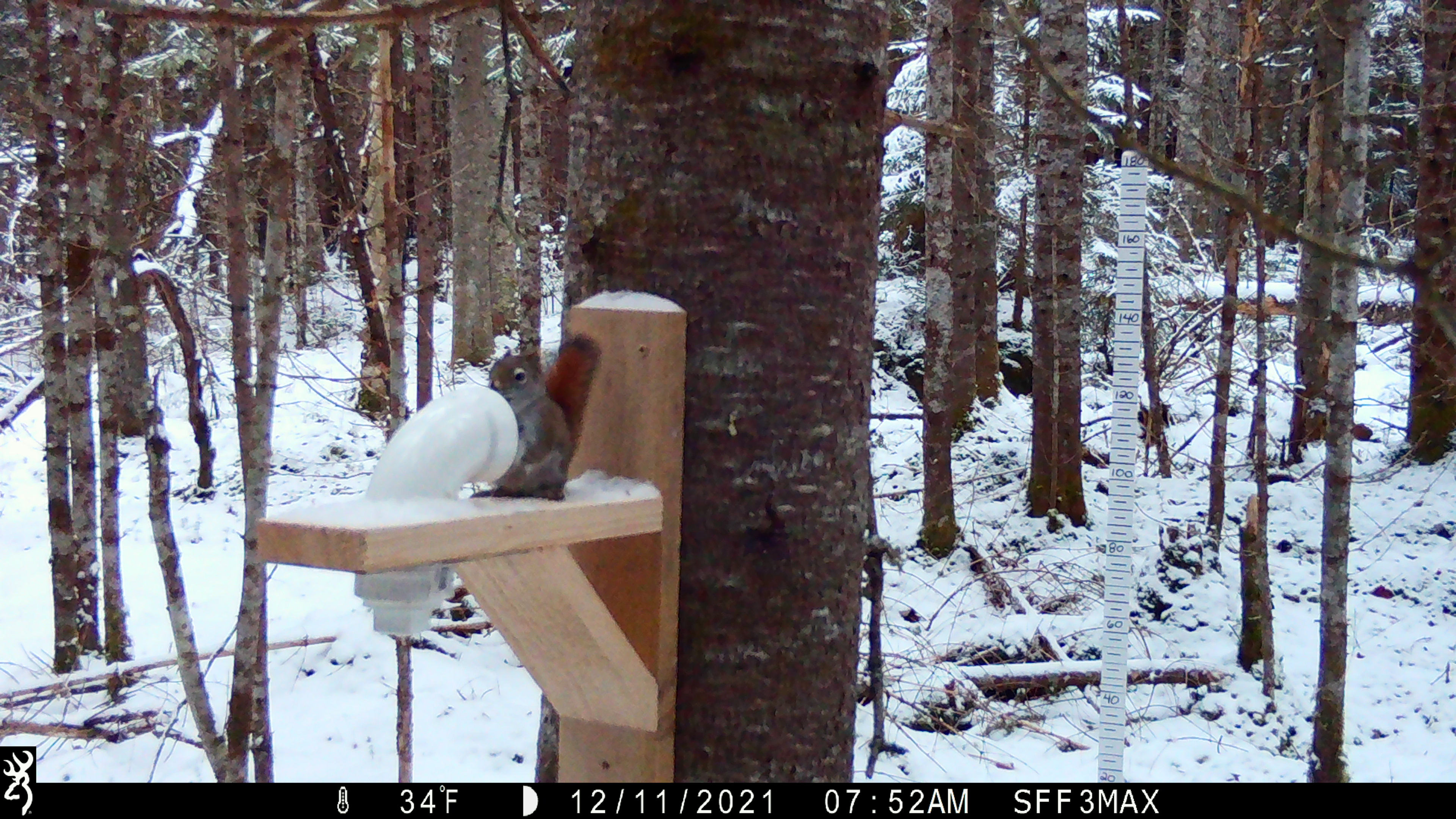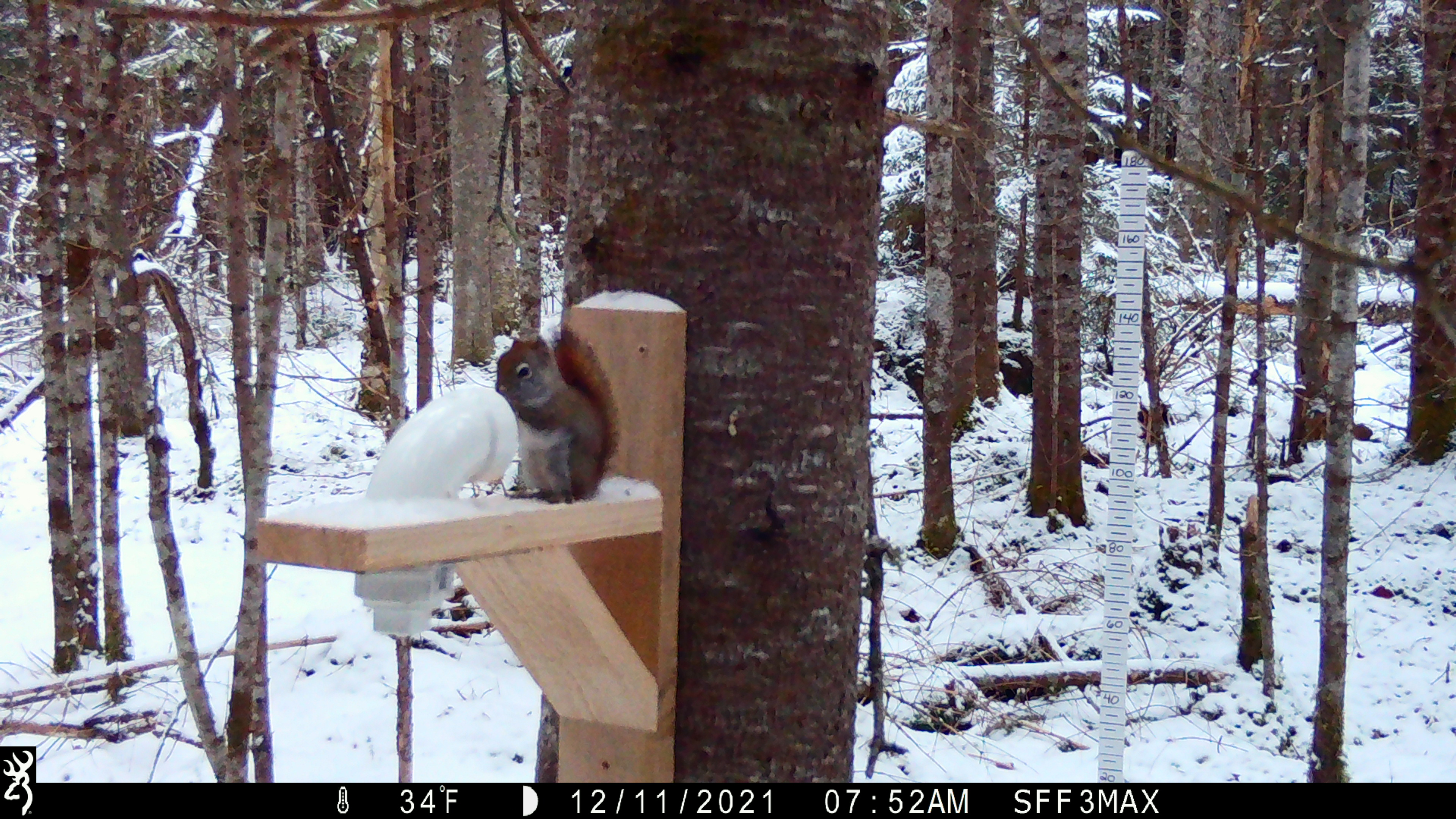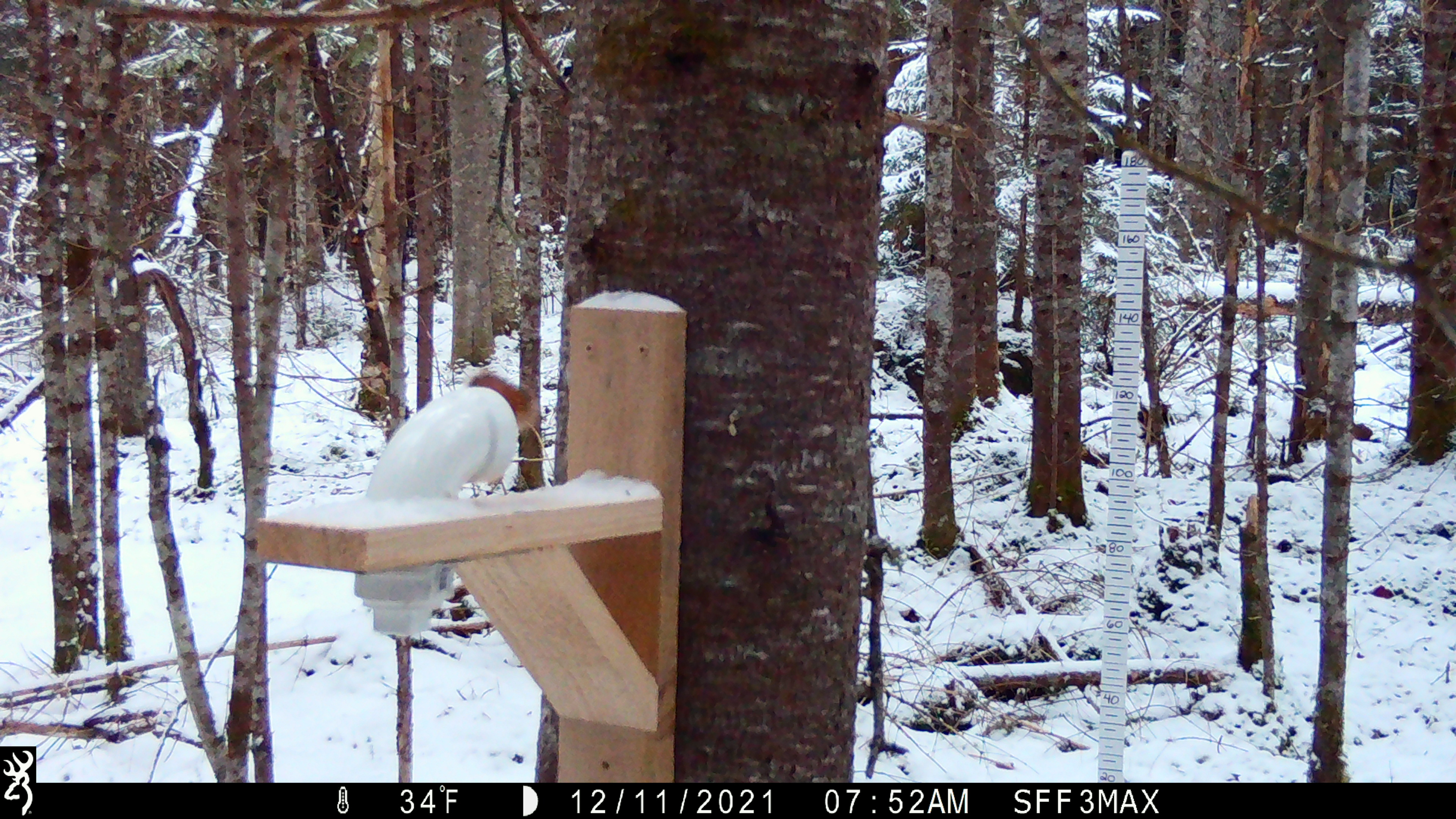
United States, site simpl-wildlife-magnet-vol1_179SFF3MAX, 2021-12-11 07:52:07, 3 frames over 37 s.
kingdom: Animalia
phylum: Chordata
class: Mammalia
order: Rodentia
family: Sciuridae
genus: Tamiasciurus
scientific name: Tamiasciurus hudsonicus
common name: red squirrel